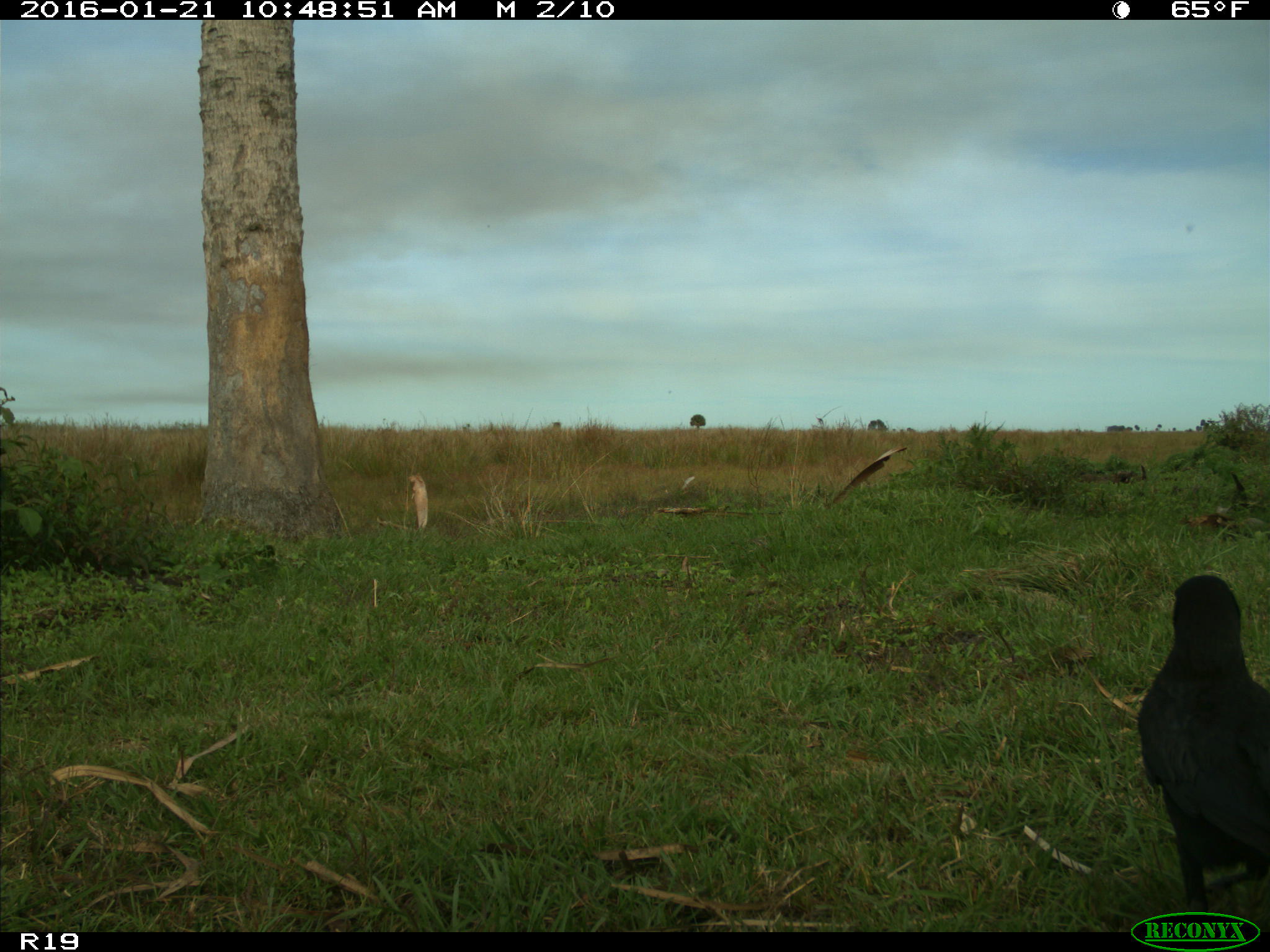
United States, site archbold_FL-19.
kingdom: Animalia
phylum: Chordata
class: Aves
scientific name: Aves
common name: birds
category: unidentified bird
Unidentified bird (birds) (Aves).